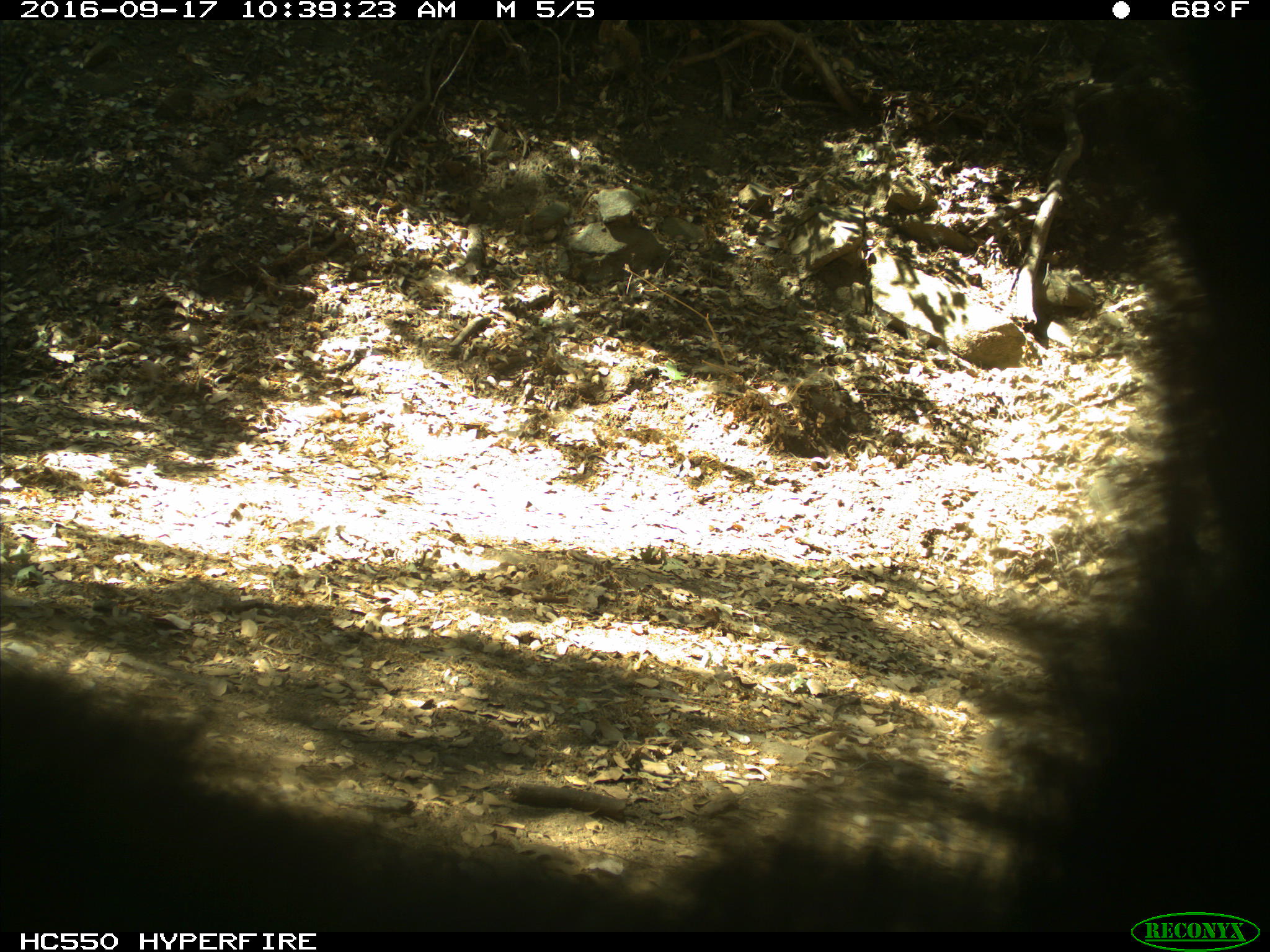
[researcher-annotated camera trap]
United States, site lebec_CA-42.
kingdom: Animalia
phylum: Chordata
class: Mammalia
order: Carnivora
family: Ursidae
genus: Ursus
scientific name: Ursus americanus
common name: american black bear